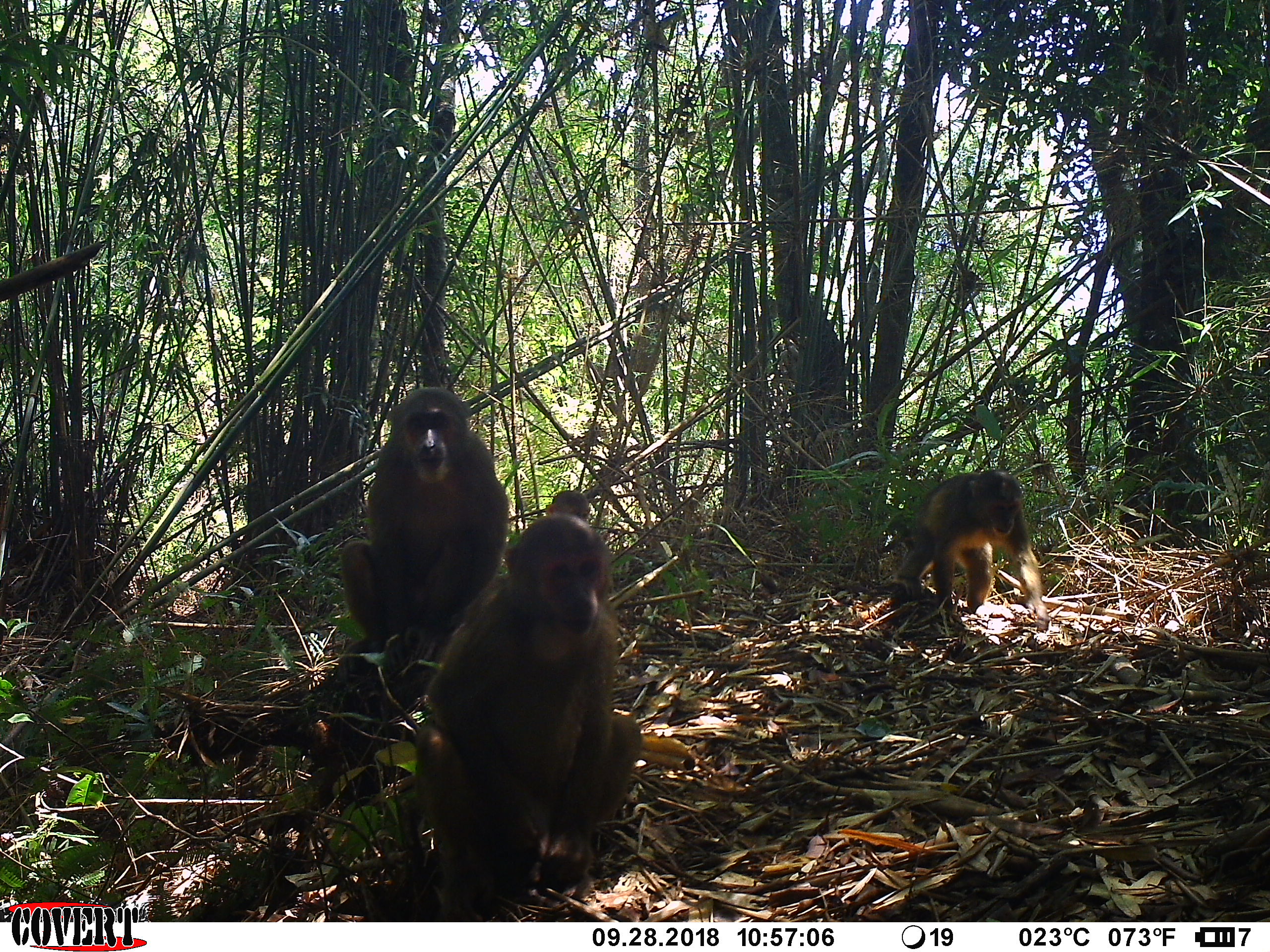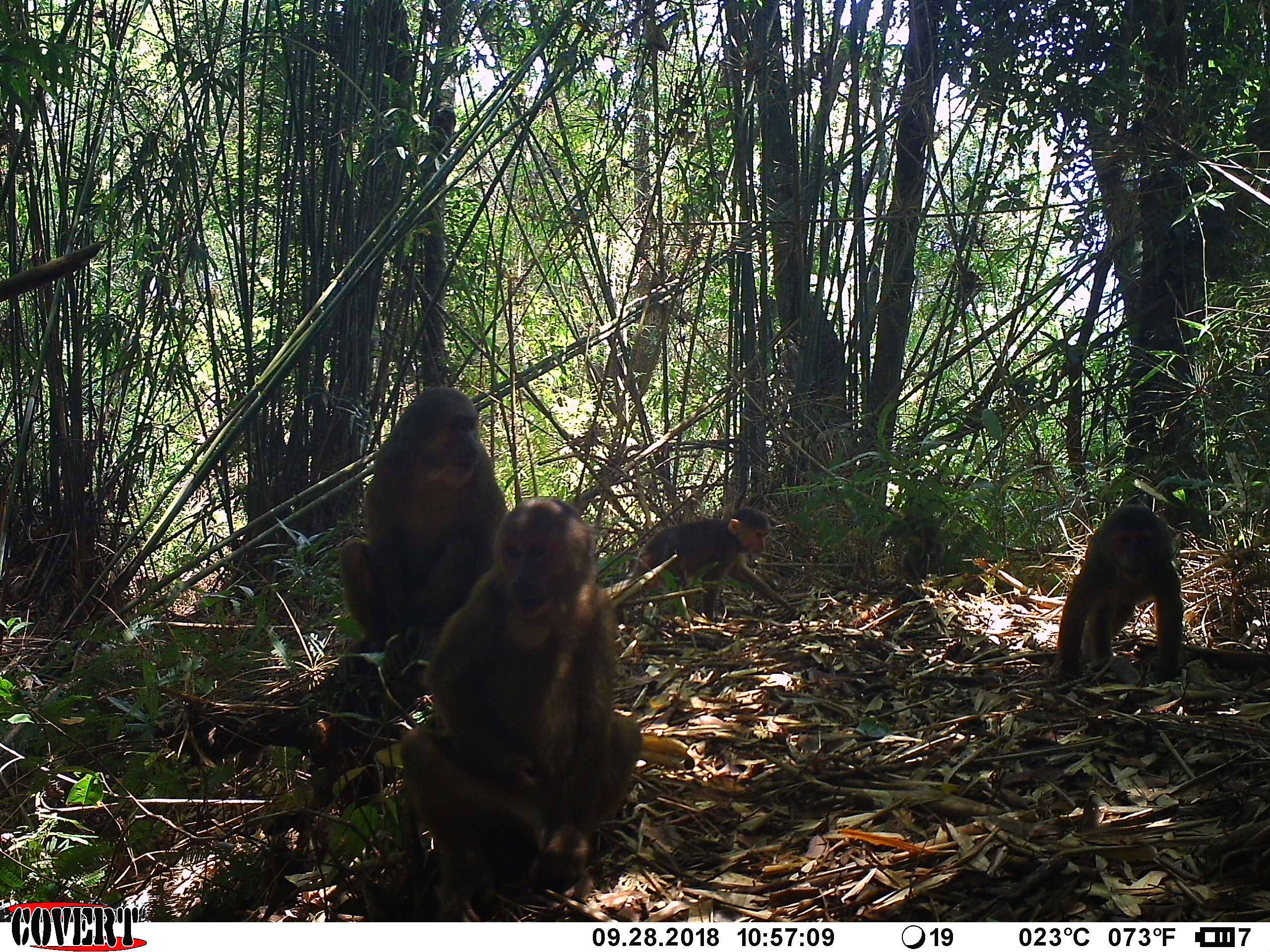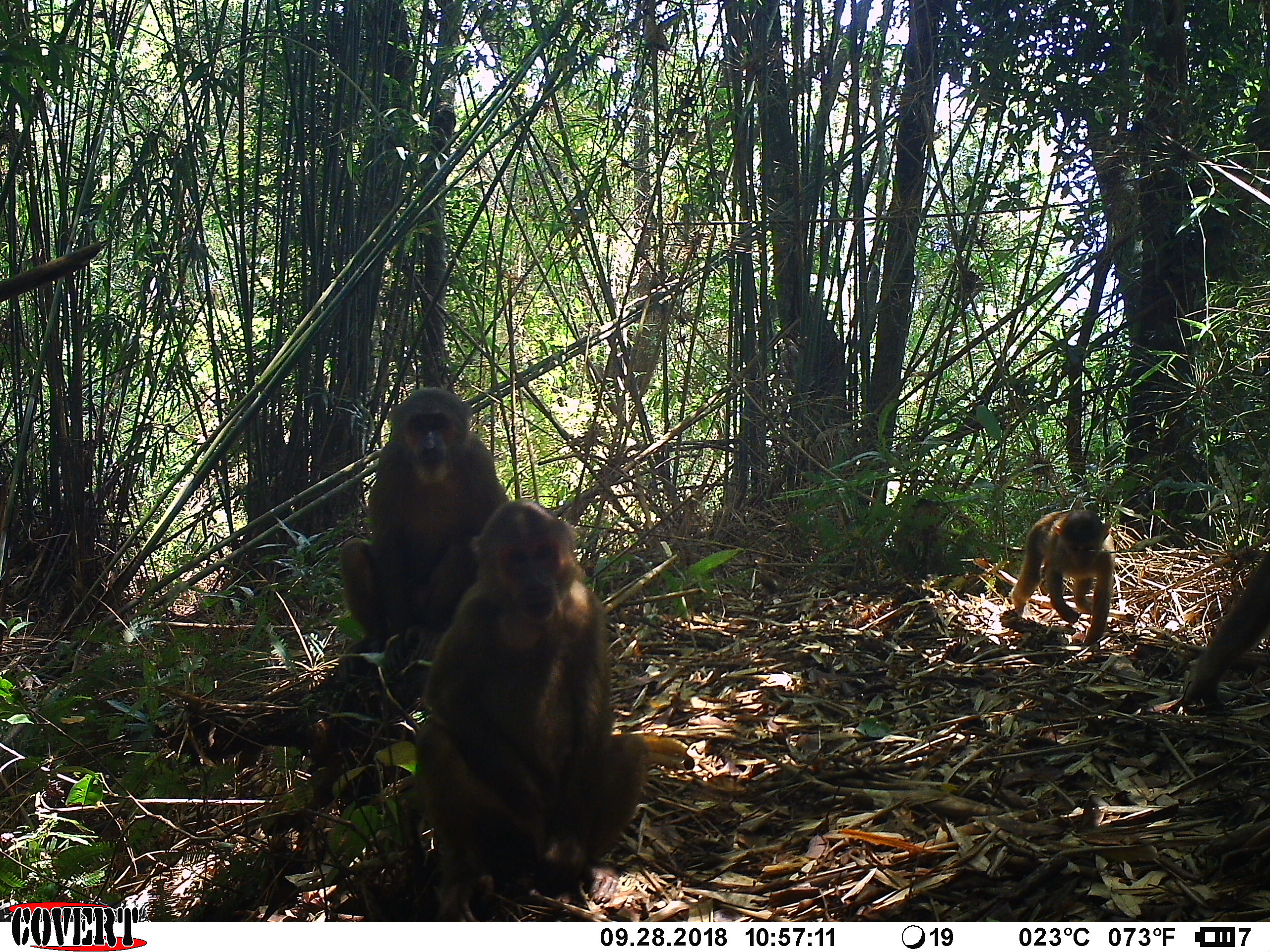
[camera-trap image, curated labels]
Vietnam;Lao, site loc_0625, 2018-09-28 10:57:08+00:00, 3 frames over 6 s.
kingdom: Animalia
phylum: Chordata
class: Mammalia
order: Primates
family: Cercopithecidae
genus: Macaca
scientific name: Macaca arctoides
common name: stump-tailed macaque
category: stump tailed macaque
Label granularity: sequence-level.